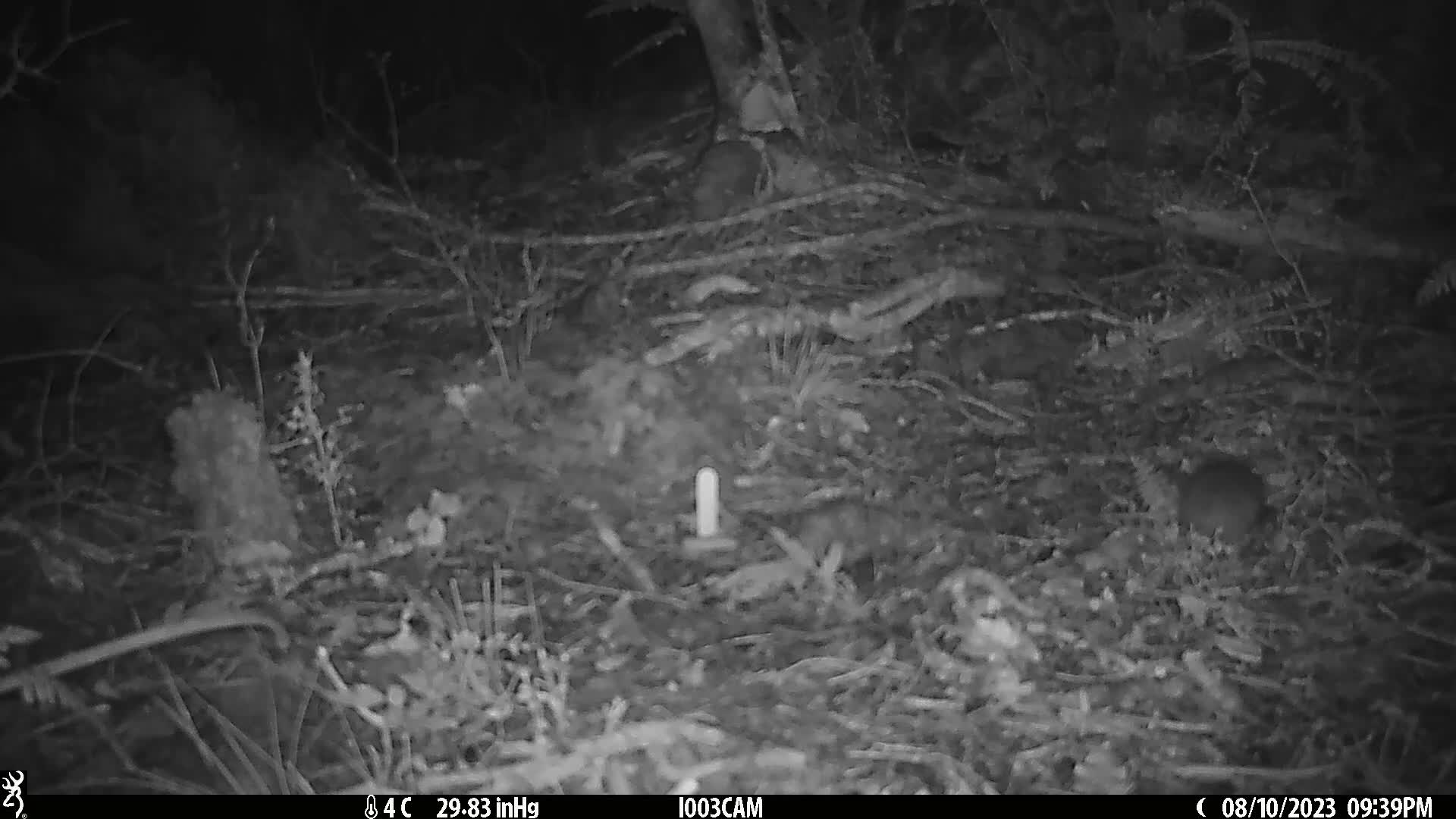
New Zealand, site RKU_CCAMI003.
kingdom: Animalia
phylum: Chordata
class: Mammalia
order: Rodentia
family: Muridae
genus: Rattus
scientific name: Rattus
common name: rat